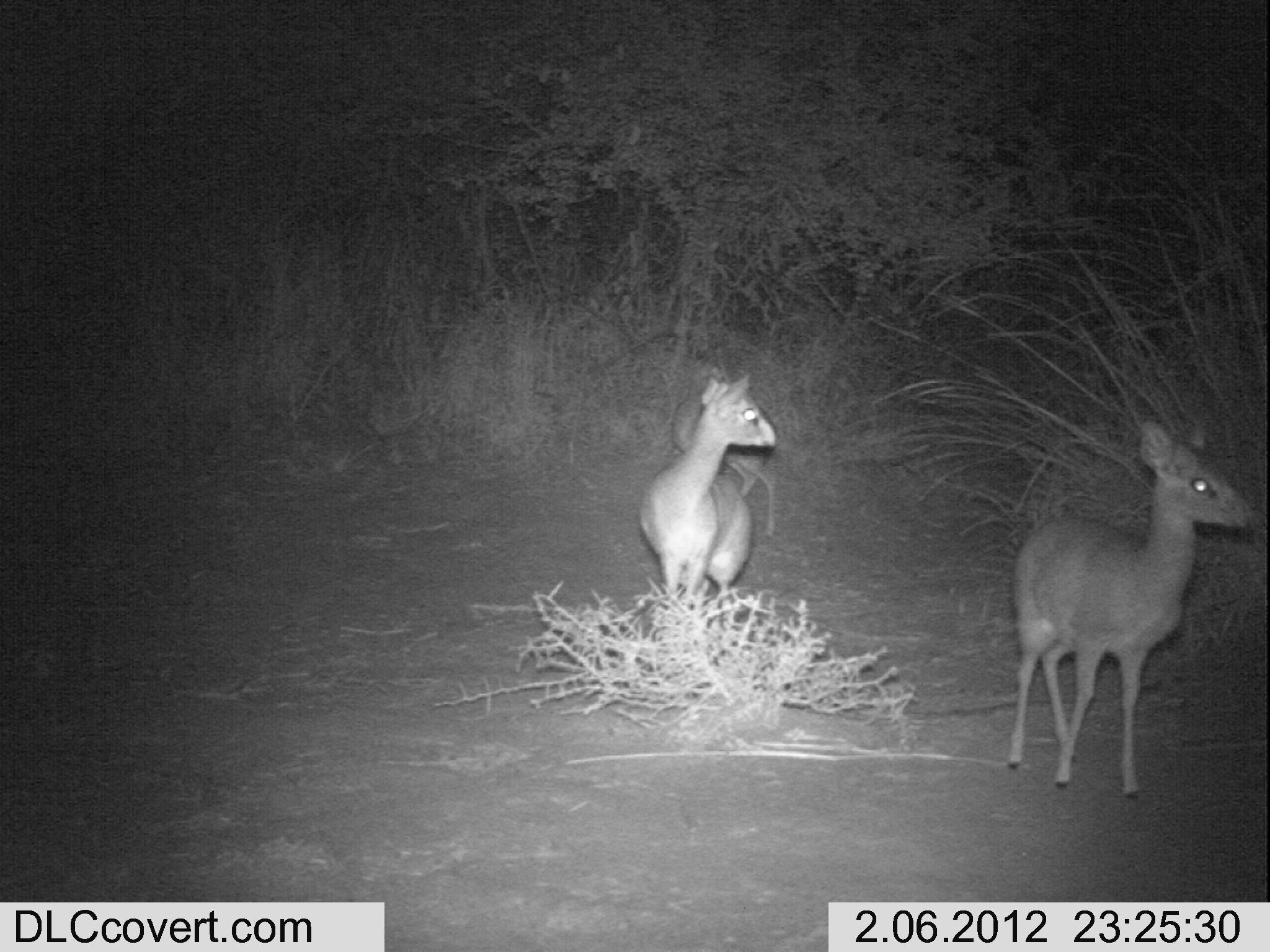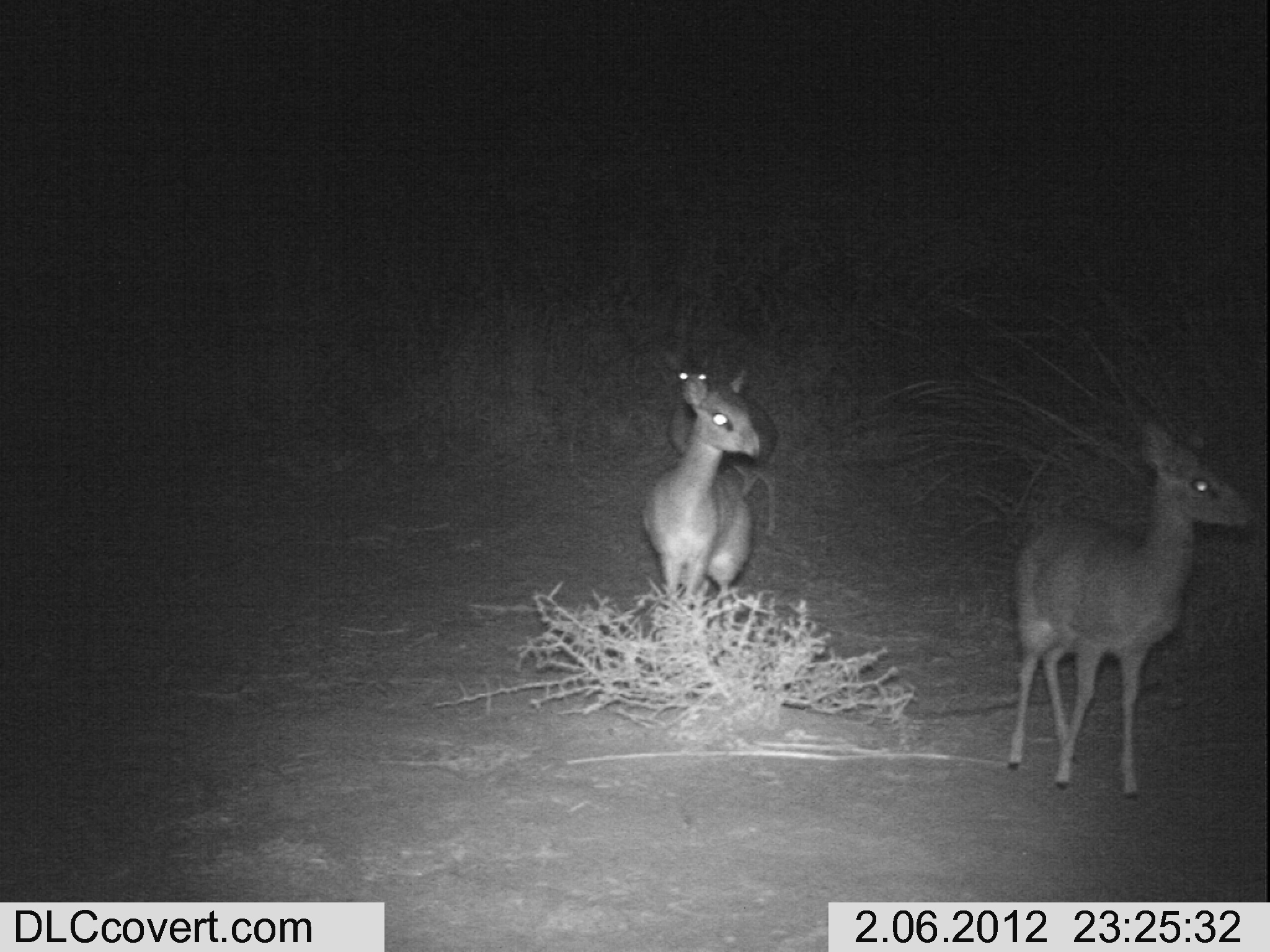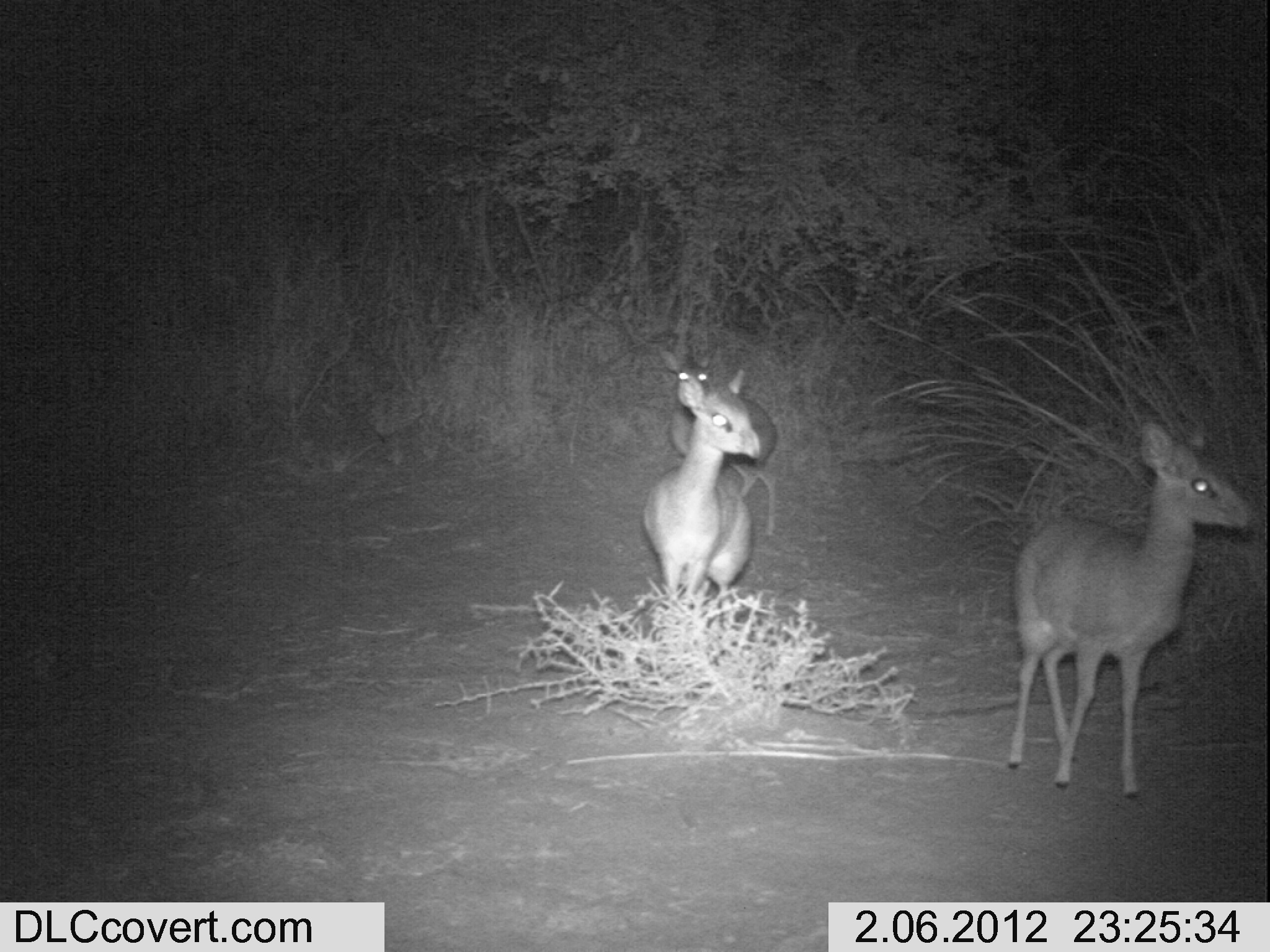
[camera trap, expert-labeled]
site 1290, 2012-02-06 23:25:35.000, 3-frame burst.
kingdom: Animalia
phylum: Chordata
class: Mammalia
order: Artiodactyla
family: Bovidae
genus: Madoqua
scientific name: Madoqua guentheri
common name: günther's dik-dik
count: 2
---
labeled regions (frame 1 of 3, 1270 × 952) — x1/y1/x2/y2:
madoqua guentheri: 1006/415/1257/803; 637/372/778/613; 670/362/778/540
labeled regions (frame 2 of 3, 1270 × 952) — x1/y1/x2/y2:
madoqua guentheri: 1006/411/1258/804; 639/366/762/629; 658/343/780/538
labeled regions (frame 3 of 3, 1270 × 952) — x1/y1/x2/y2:
madoqua guentheri: 1004/418/1256/799; 640/367/762/602; 655/342/779/539